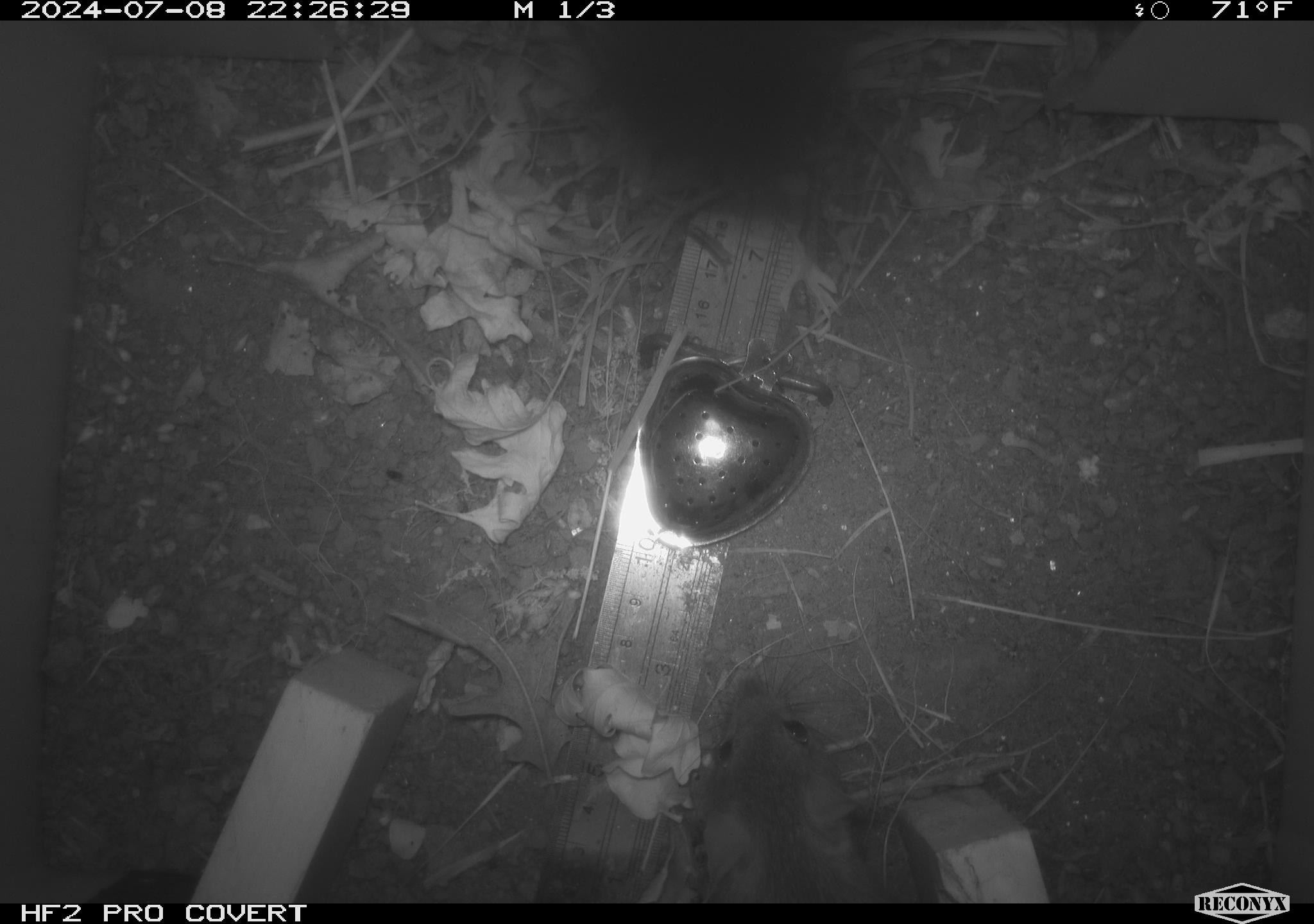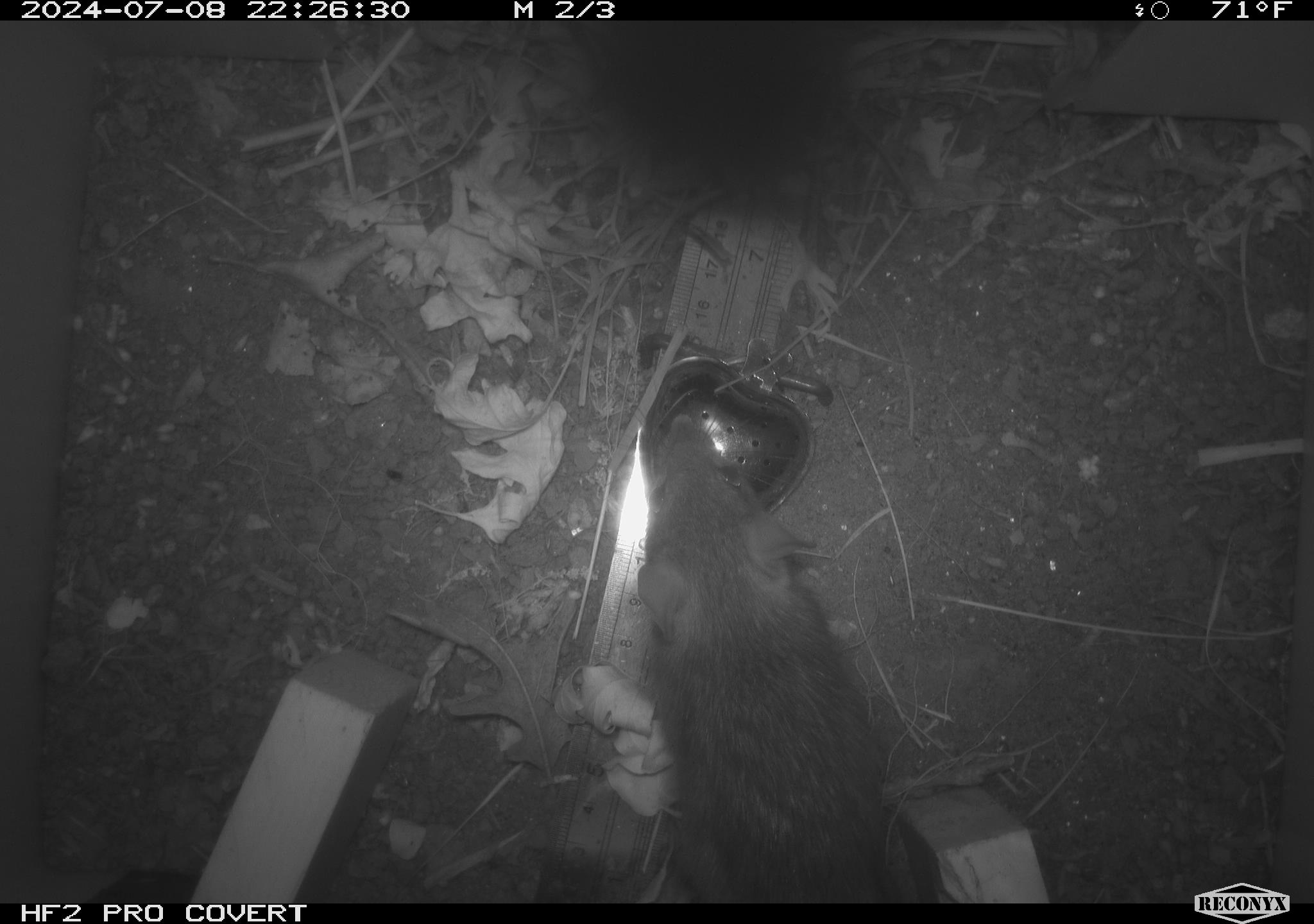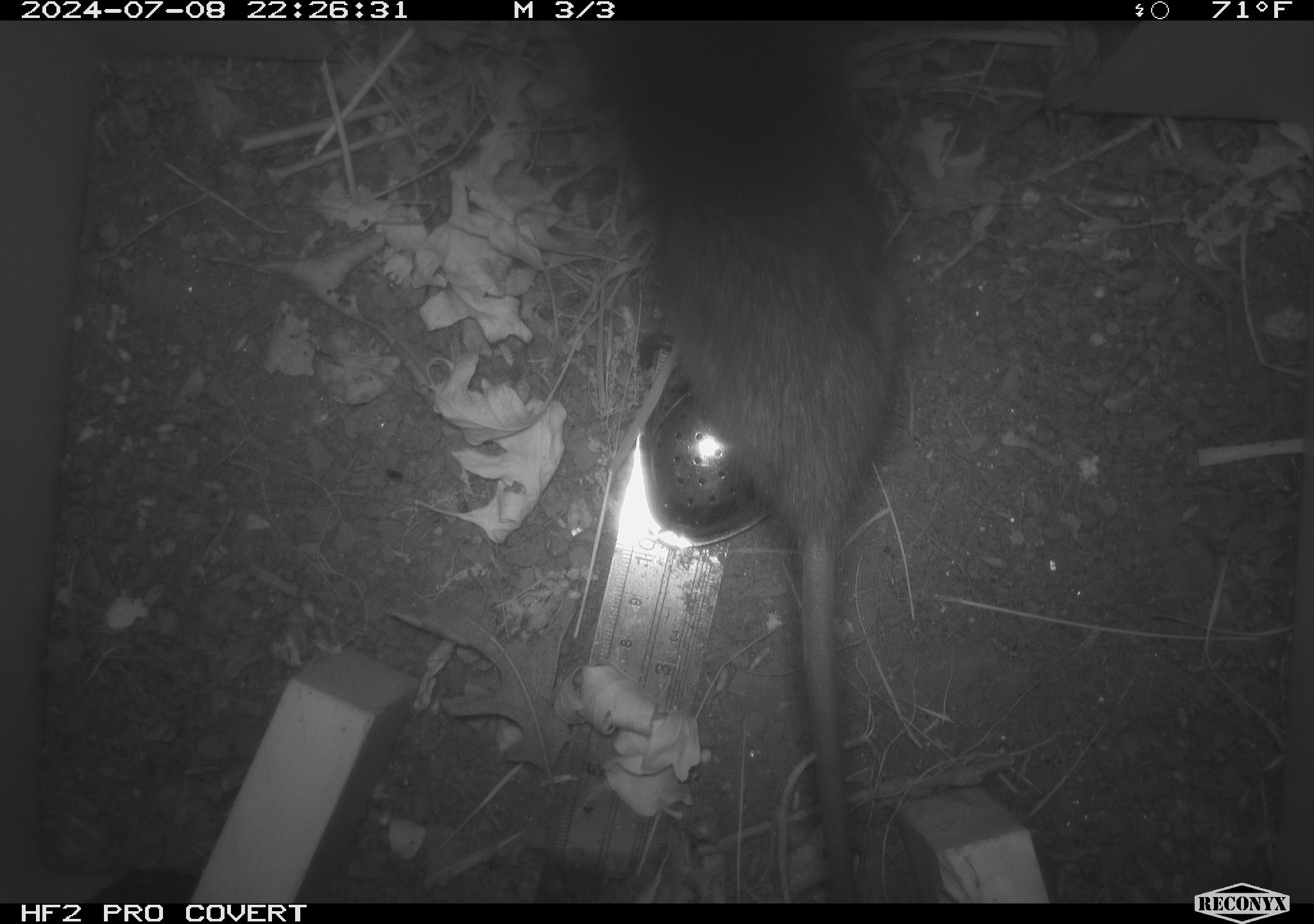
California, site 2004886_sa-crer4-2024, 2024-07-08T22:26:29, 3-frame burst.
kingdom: Animalia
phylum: Chordata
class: Mammalia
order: Rodentia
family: Muridae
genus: Rattus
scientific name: Rattus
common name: rat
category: rattus species